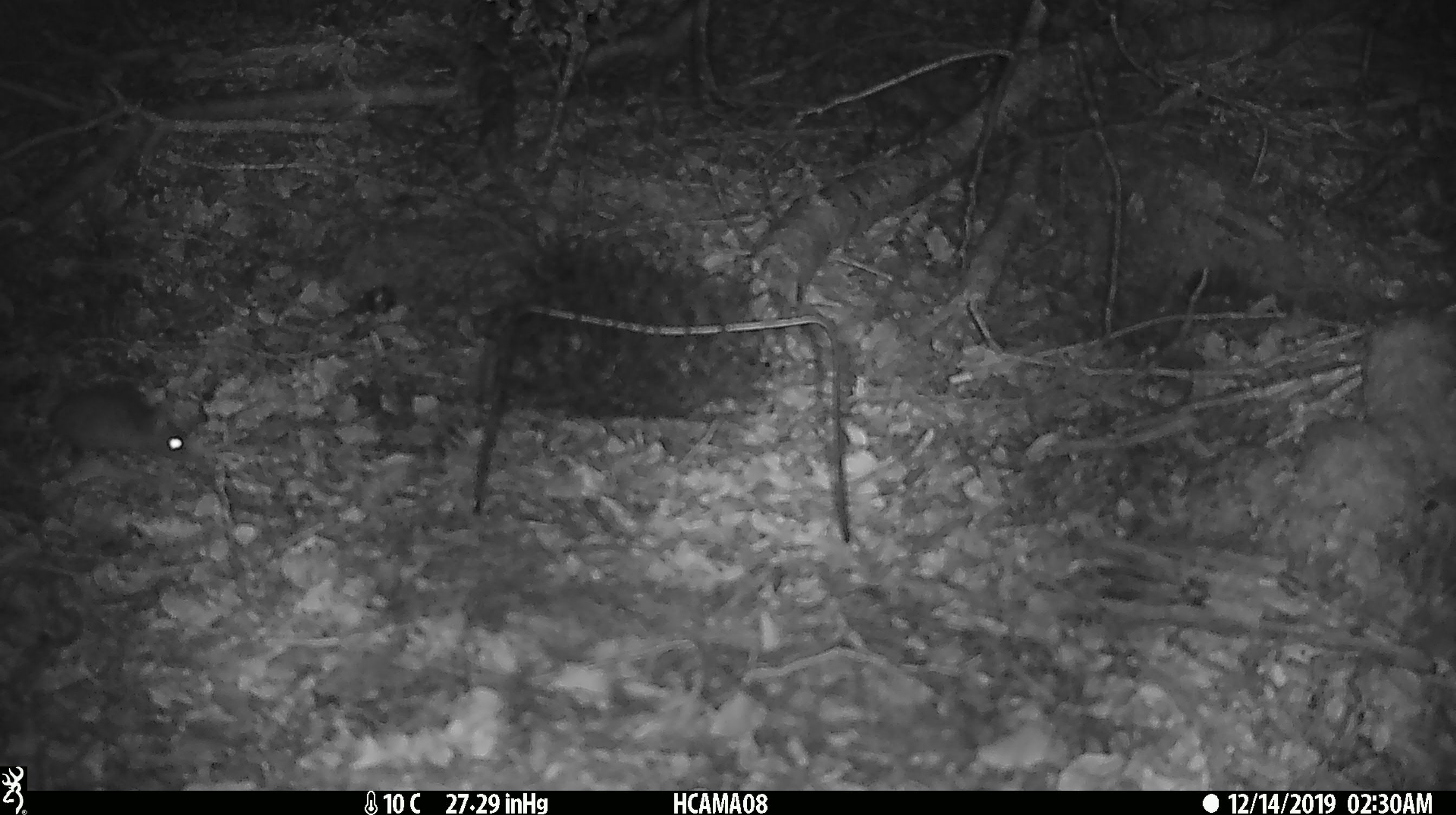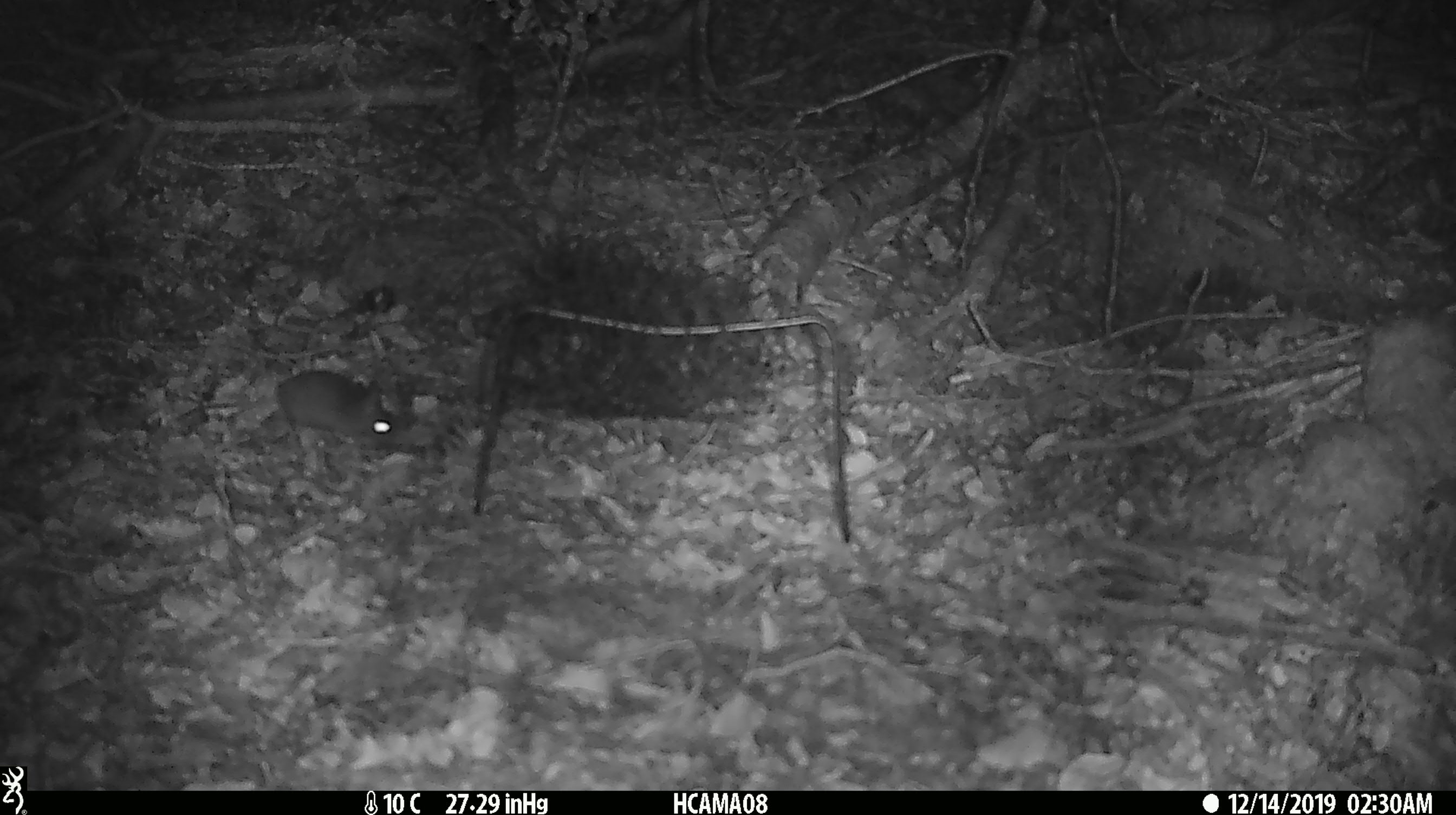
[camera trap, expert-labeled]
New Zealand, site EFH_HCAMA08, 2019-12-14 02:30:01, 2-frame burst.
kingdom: Animalia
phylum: Chordata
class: Mammalia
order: Rodentia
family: Muridae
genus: Mus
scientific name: Mus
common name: mouse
Mouse (Mus).